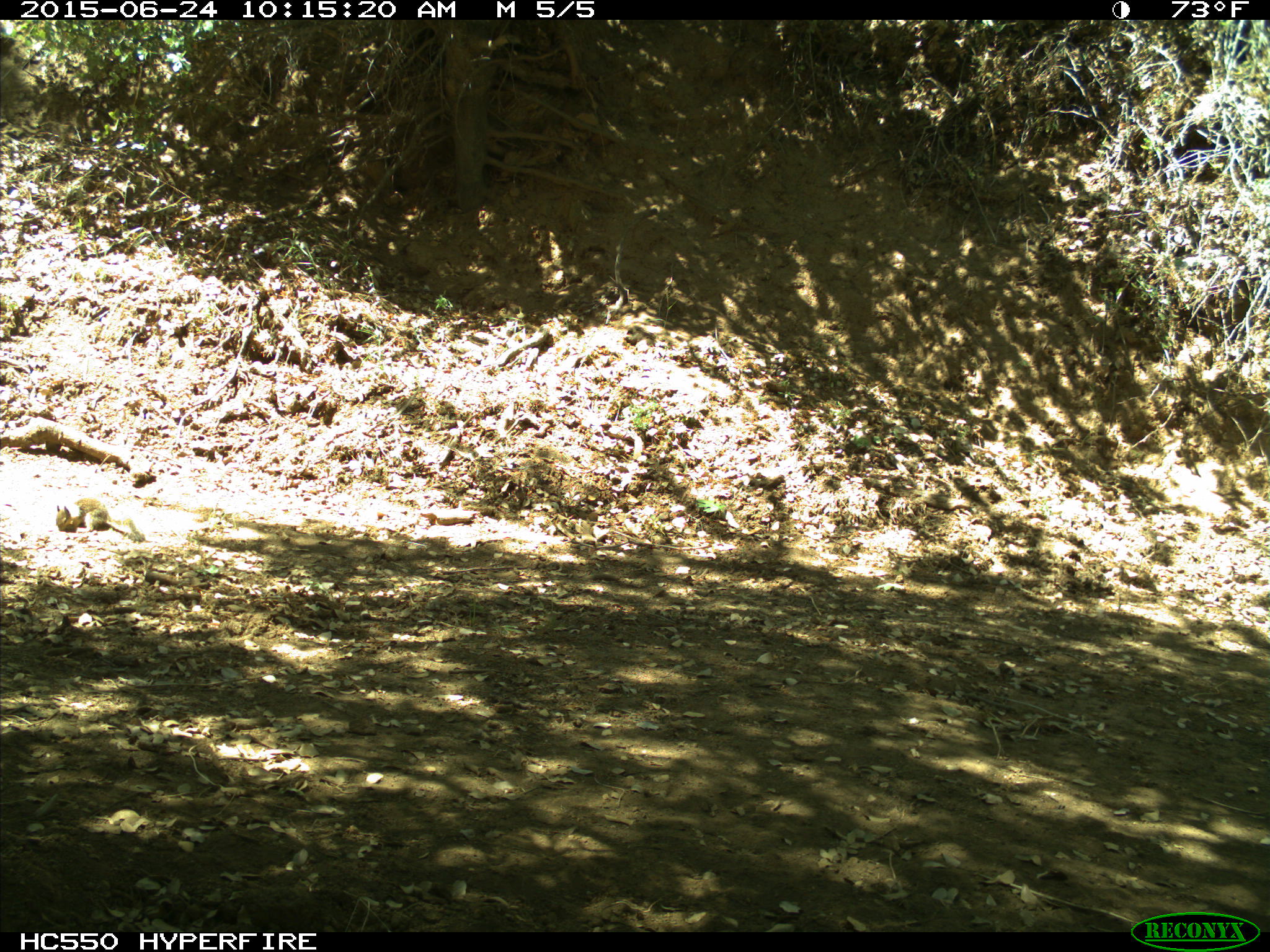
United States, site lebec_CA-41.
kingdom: Animalia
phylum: Chordata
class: Mammalia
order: Rodentia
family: Sciuridae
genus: Otospermophilus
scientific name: Otospermophilus beecheyi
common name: california ground squirrel